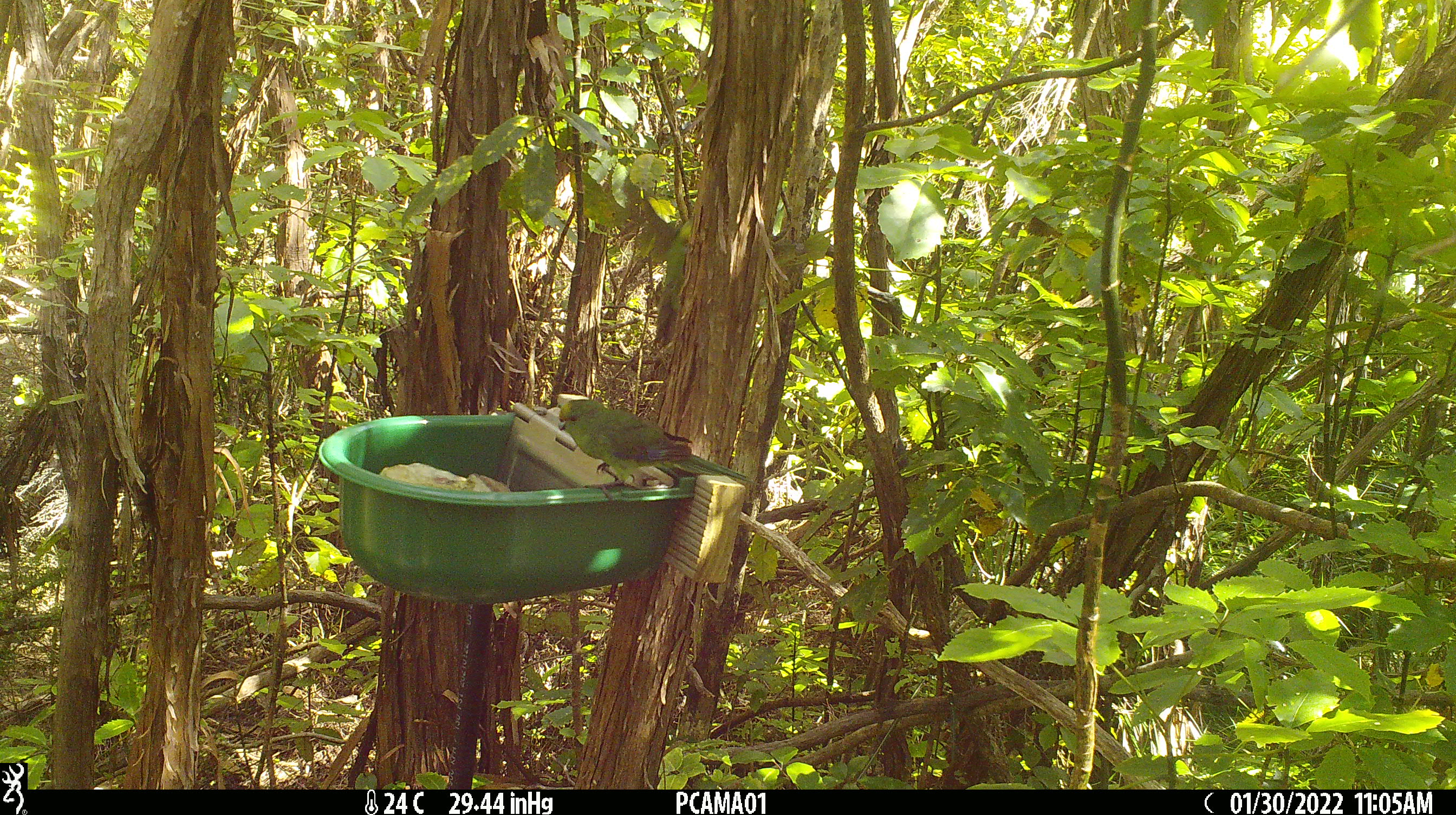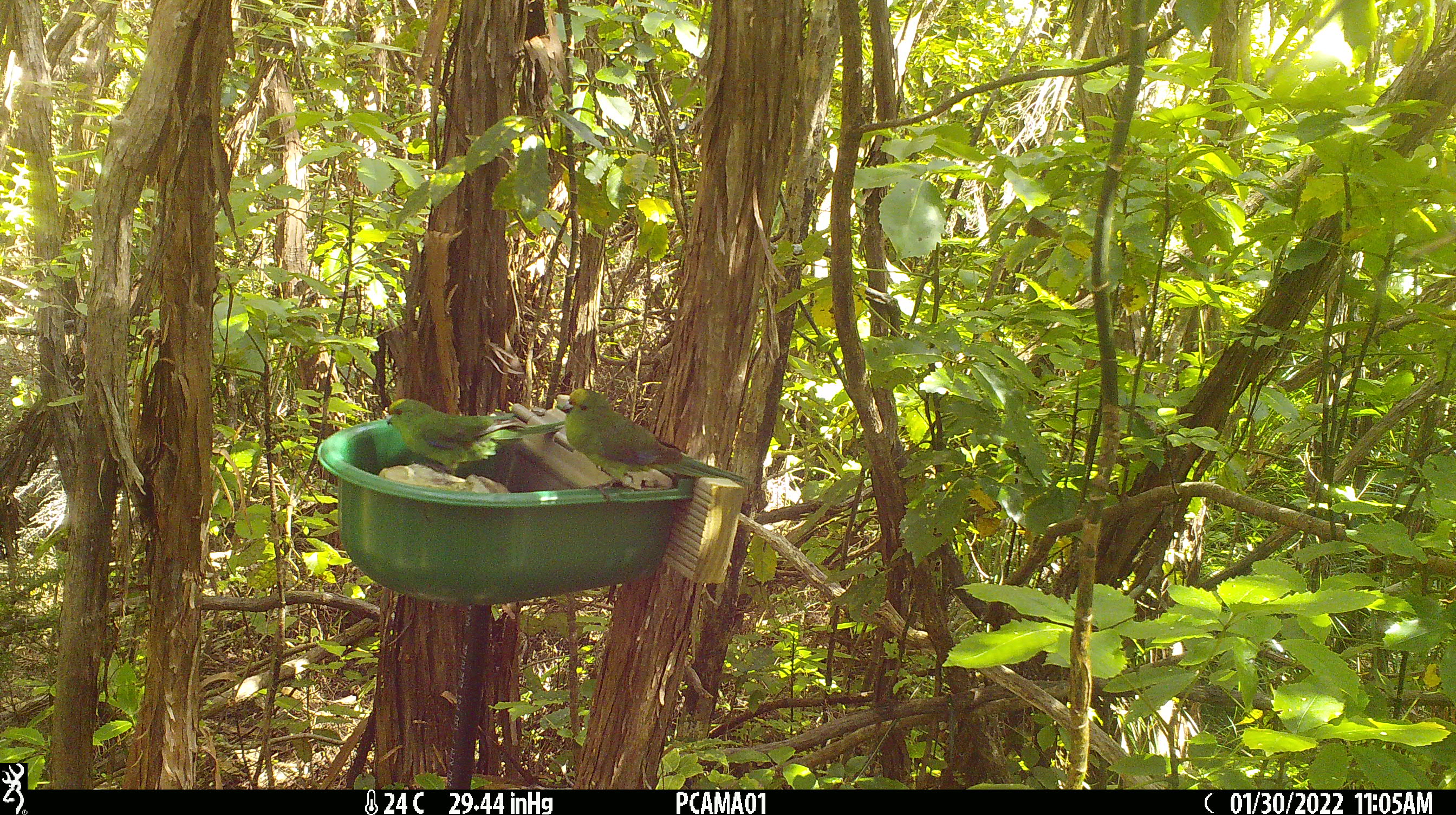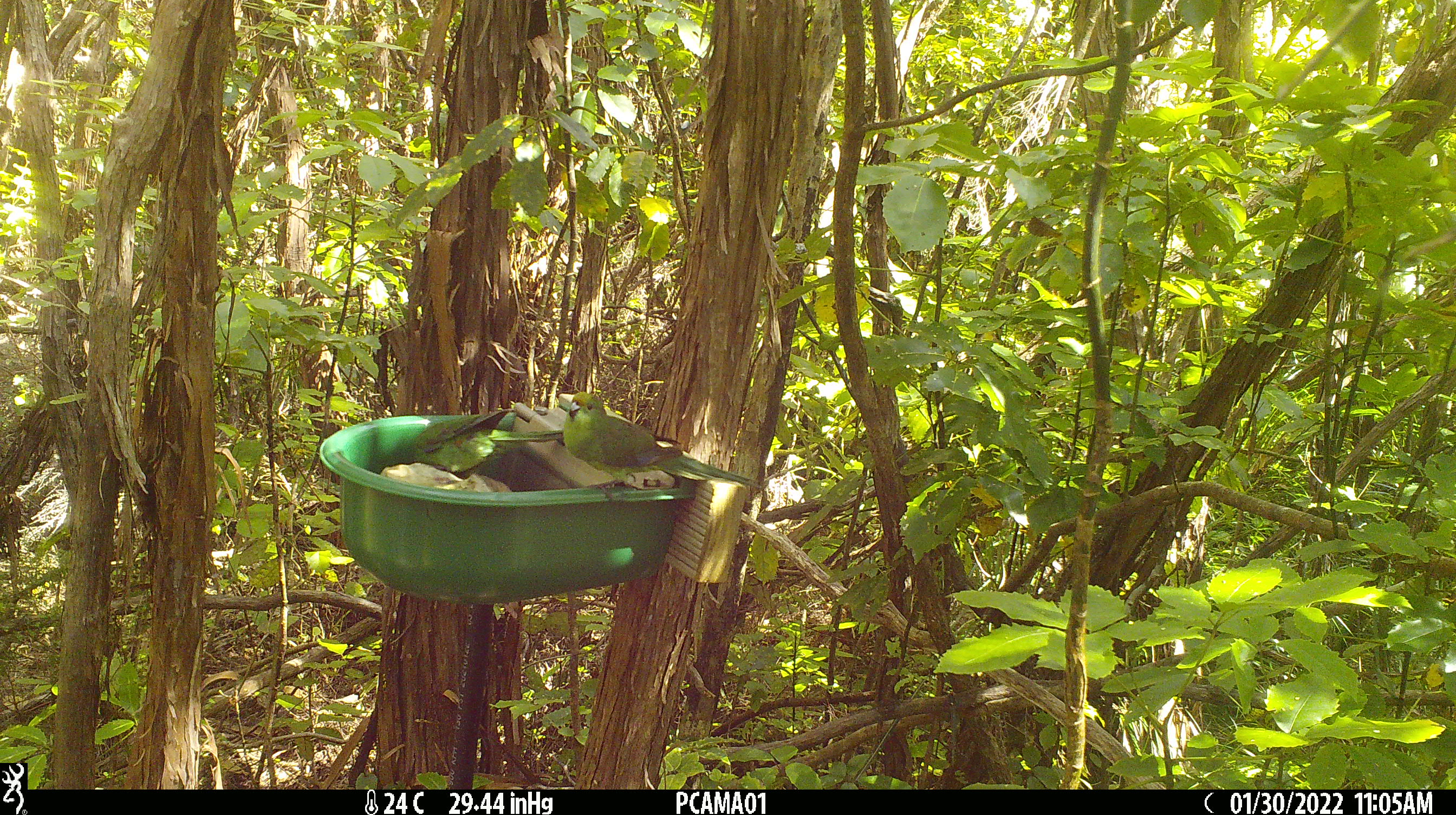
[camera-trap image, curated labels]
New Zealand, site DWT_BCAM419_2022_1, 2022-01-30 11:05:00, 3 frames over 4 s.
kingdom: Animalia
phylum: Chordata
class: Aves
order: Psittaciformes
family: Psittaculidae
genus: Cyanoramphus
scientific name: Cyanoramphus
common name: parakeet